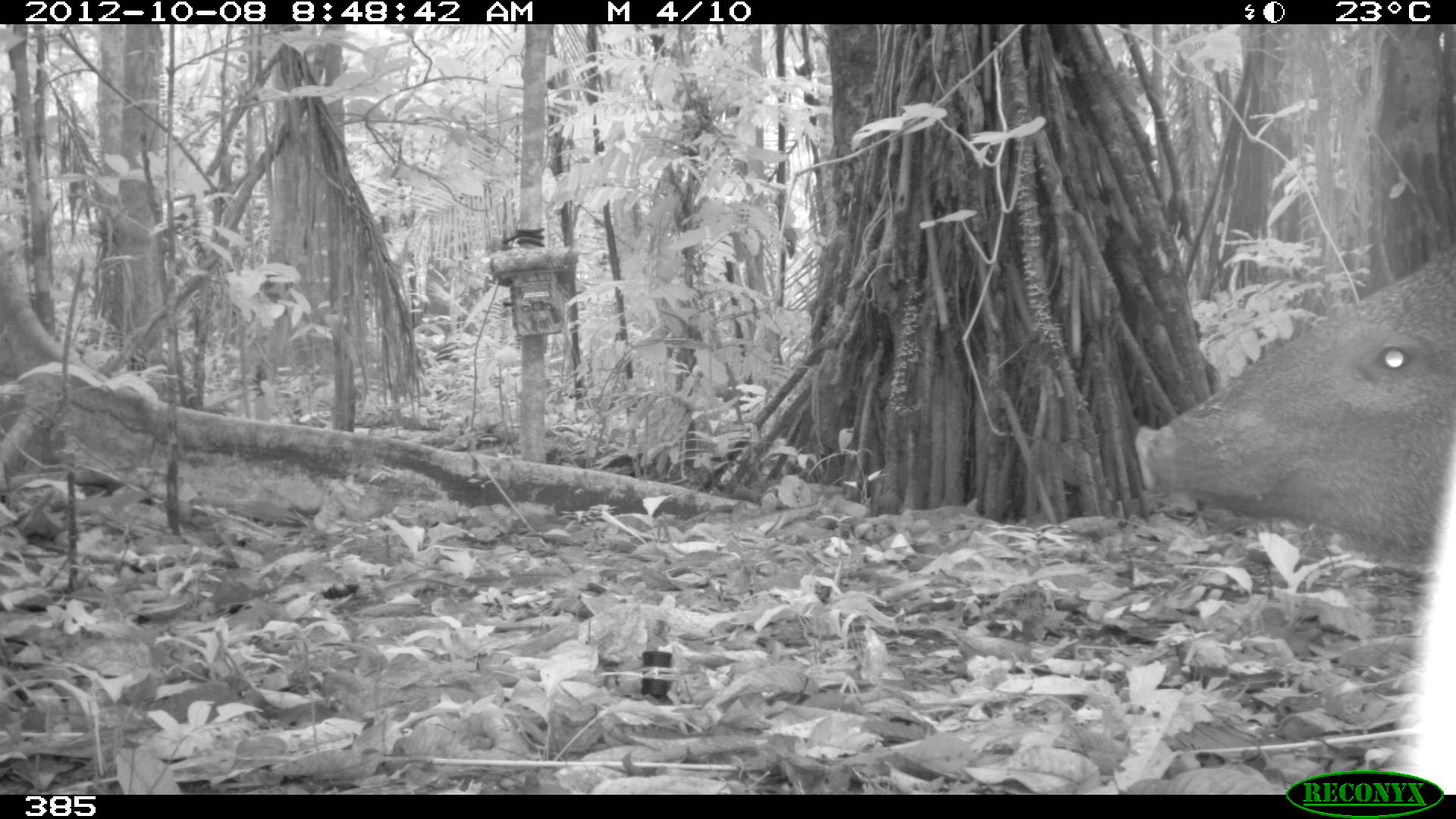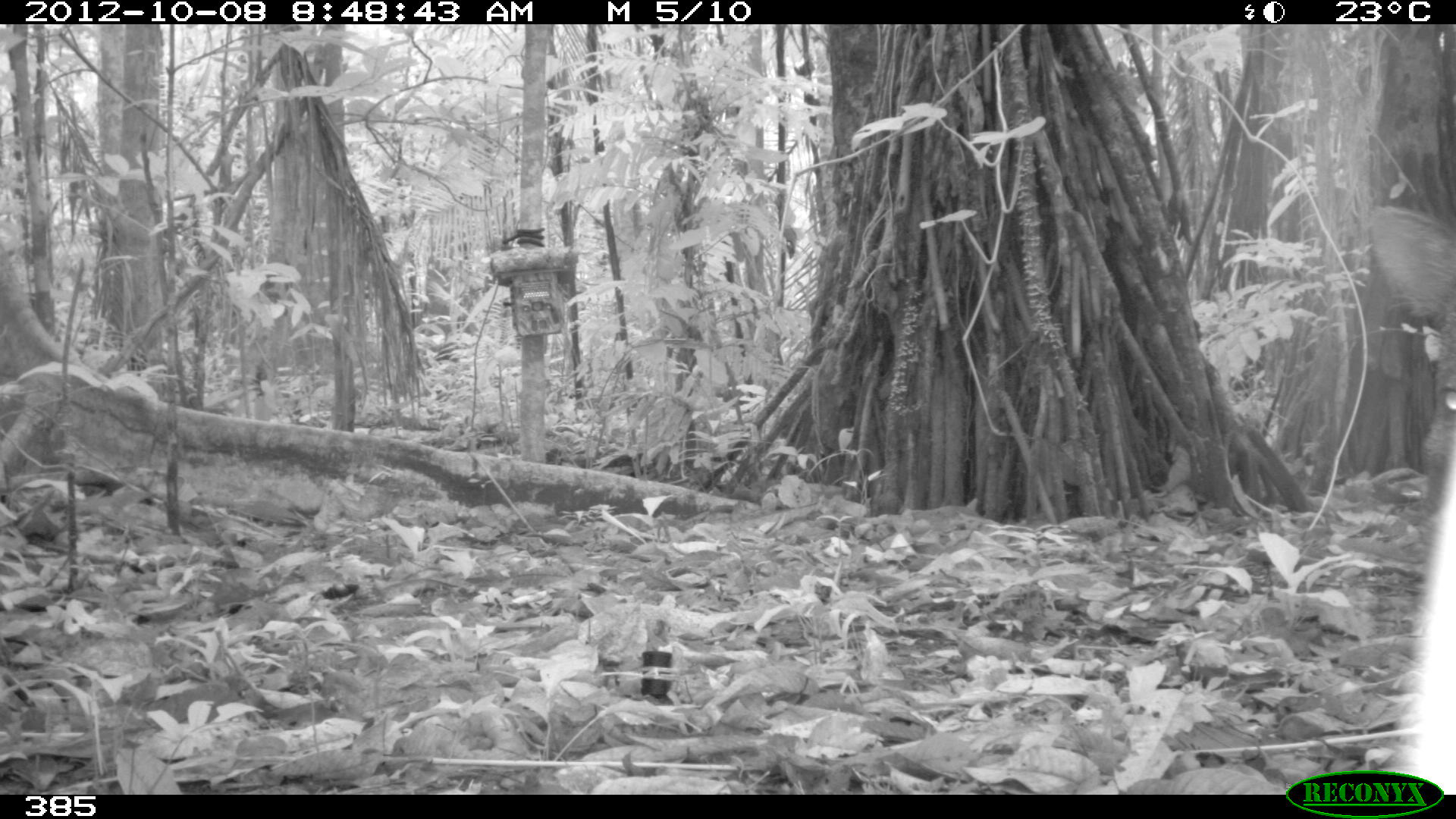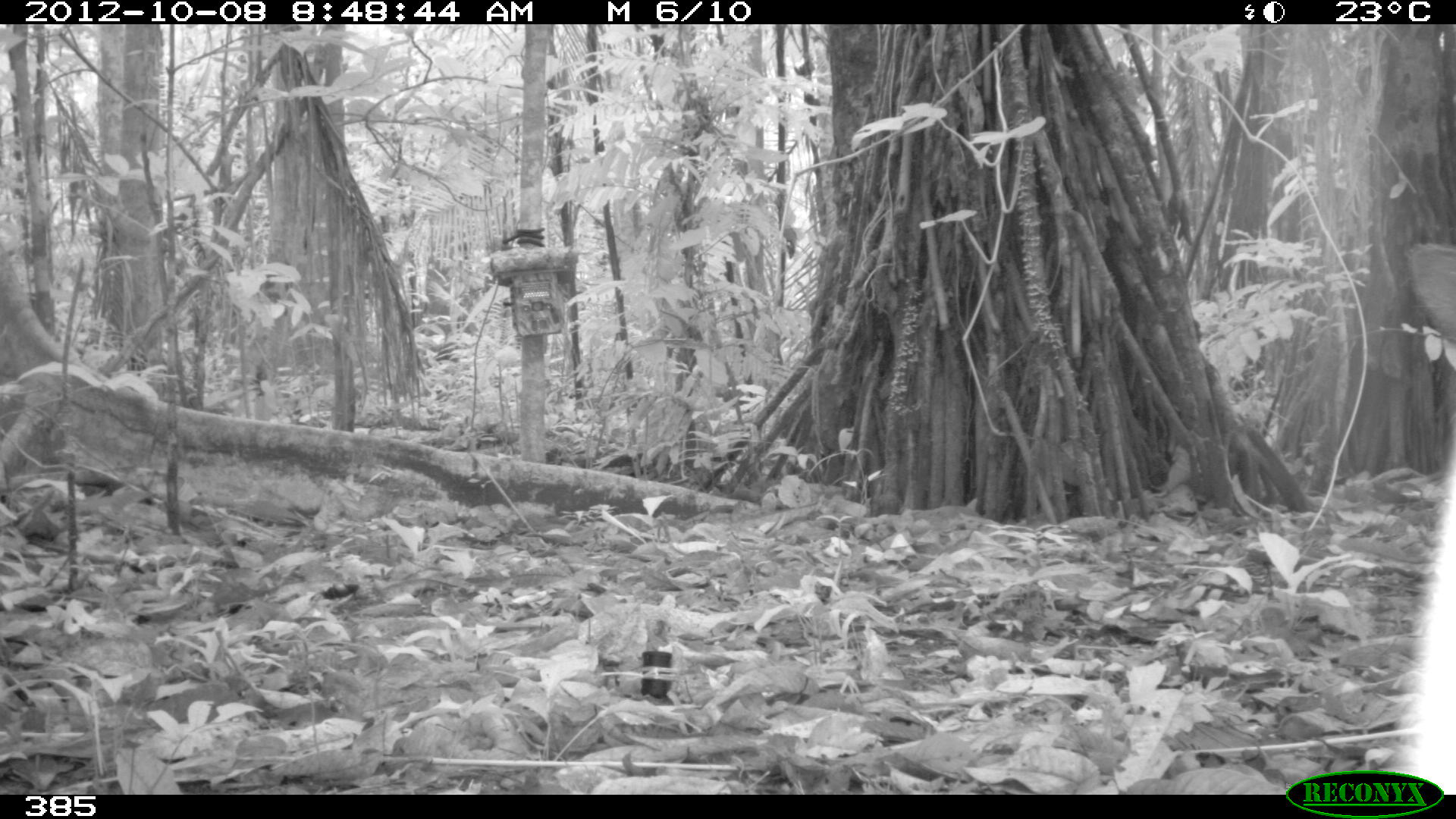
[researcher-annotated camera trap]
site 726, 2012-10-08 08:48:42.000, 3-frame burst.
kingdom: Animalia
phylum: Chordata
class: Mammalia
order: Artiodactyla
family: Tayassuidae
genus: Pecari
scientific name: Pecari tajacu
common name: collared peccary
Pecari tajacu (collared peccary).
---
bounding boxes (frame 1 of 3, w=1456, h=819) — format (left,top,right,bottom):
pecari tajacu: (1130,237,1456,576)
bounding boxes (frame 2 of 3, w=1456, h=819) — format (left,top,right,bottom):
pecari tajacu: (1362,199,1453,510)